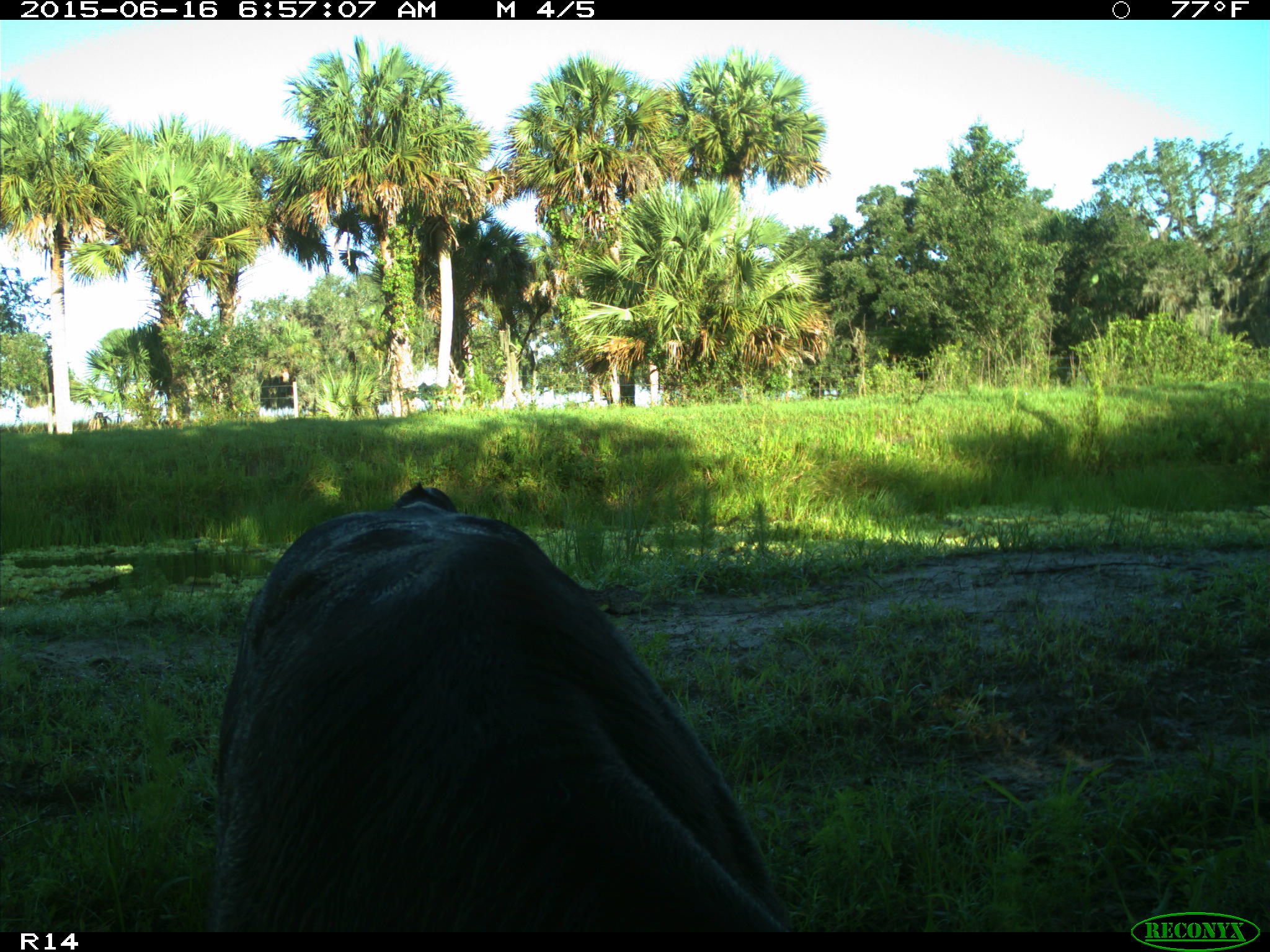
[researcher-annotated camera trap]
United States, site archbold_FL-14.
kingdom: Animalia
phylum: Chordata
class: Mammalia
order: Artiodactyla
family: Bovidae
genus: Bos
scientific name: Bos taurus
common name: domestic cow